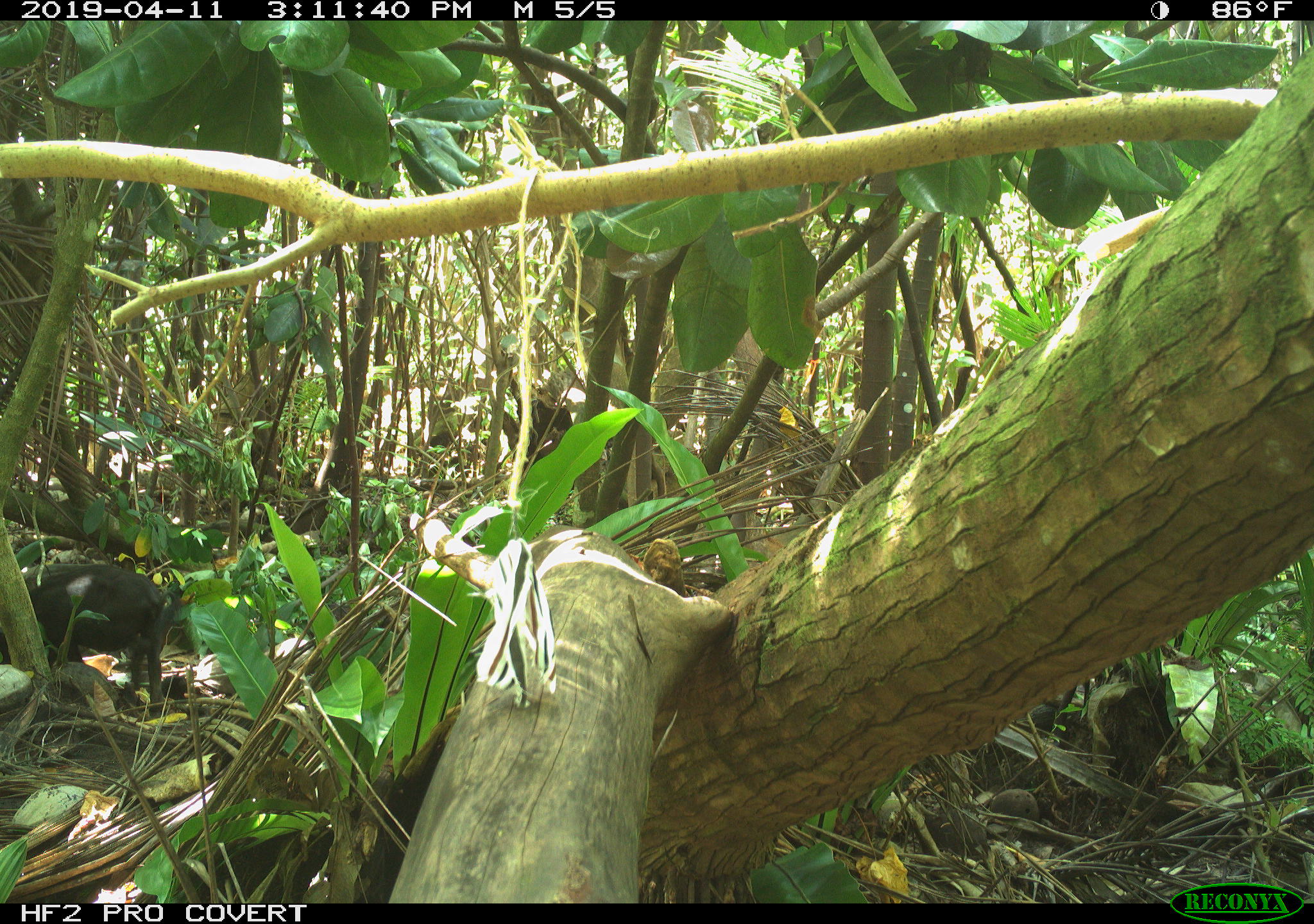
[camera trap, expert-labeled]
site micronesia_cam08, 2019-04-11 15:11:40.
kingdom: Animalia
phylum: Chordata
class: Mammalia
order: Artiodactyla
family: Suidae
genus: Sus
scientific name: Sus scrofa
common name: pig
Pig (Sus scrofa).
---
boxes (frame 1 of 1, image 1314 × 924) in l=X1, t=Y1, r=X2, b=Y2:
pig: l=4, t=558, r=167, b=717